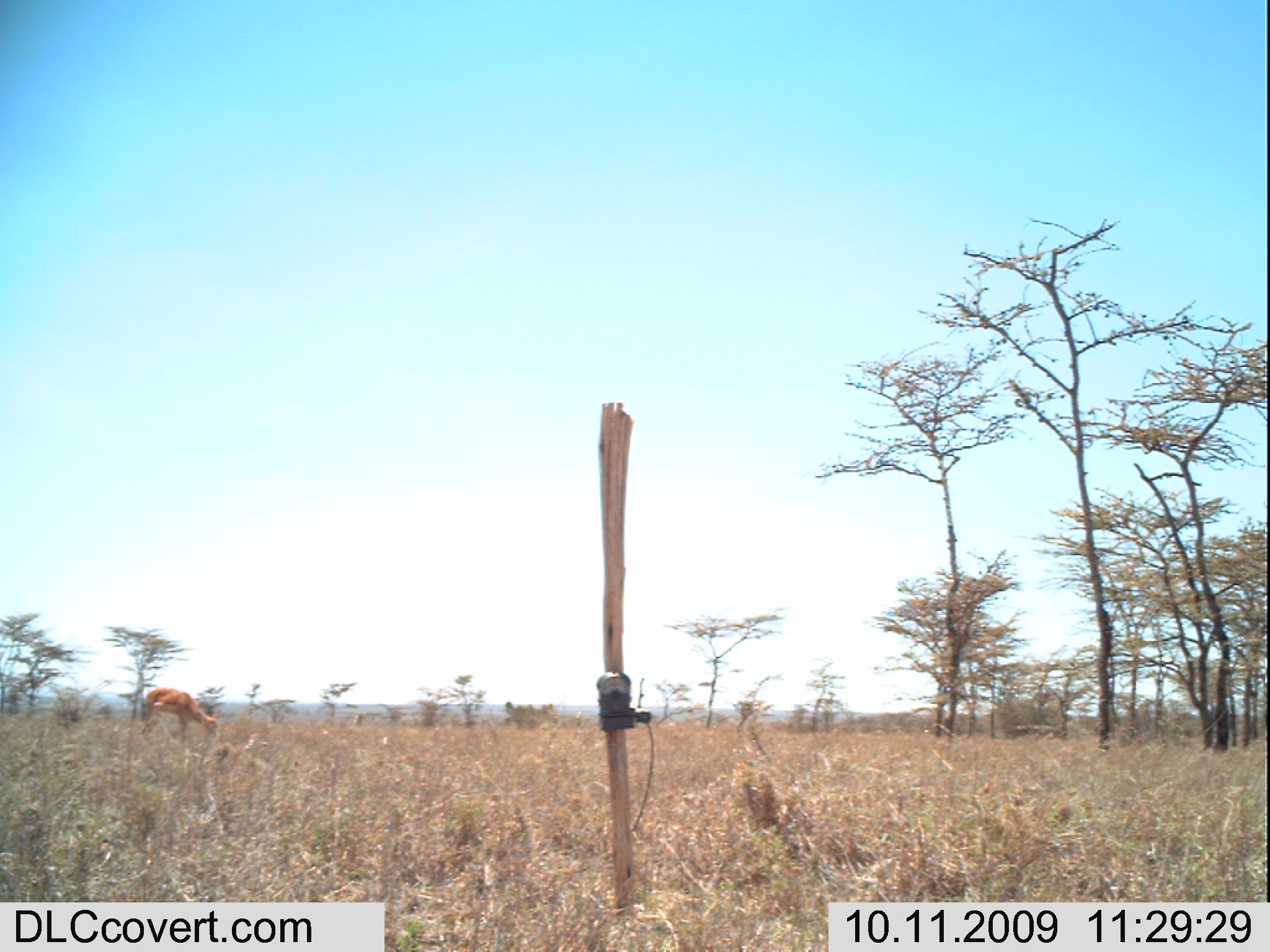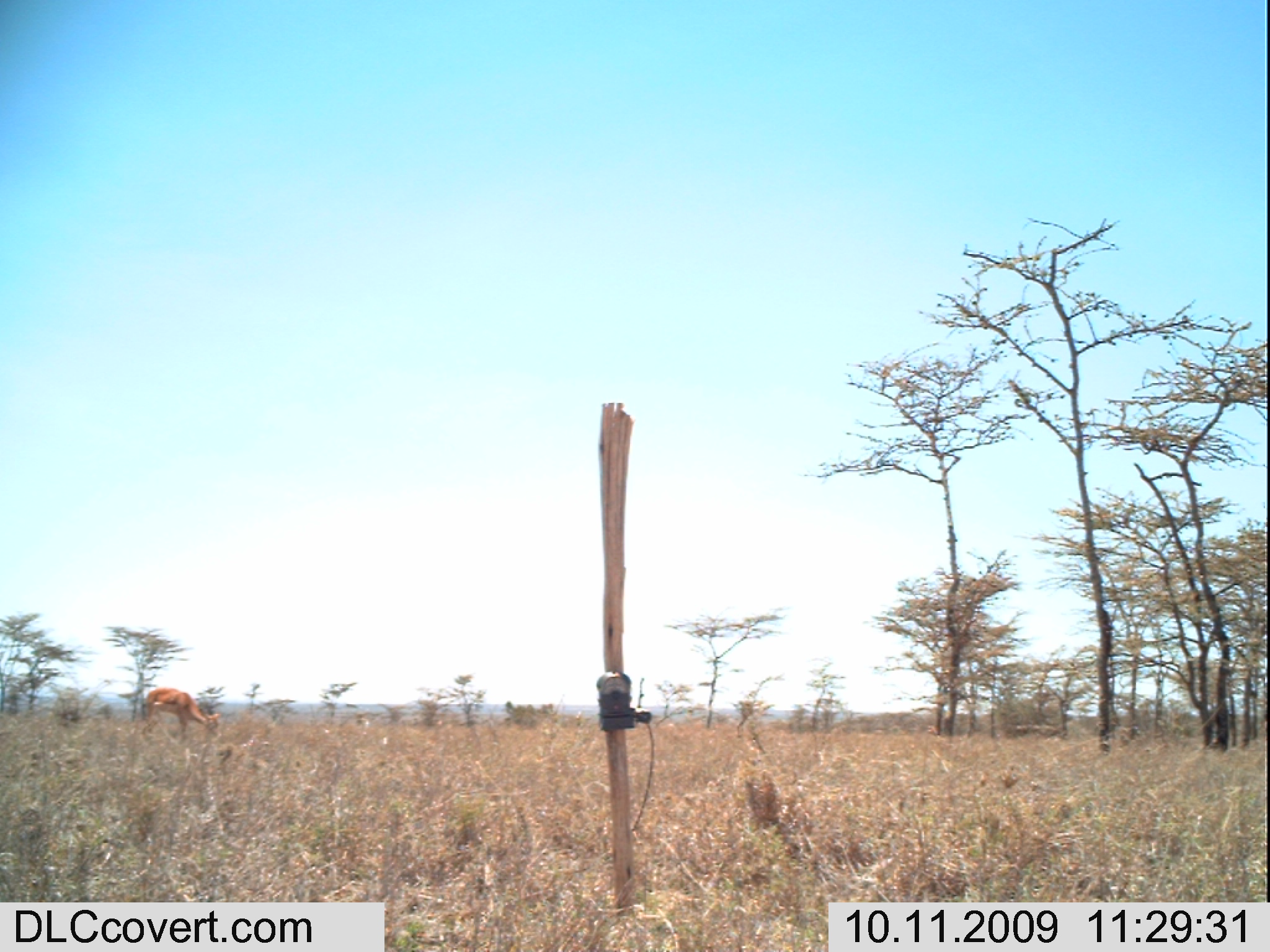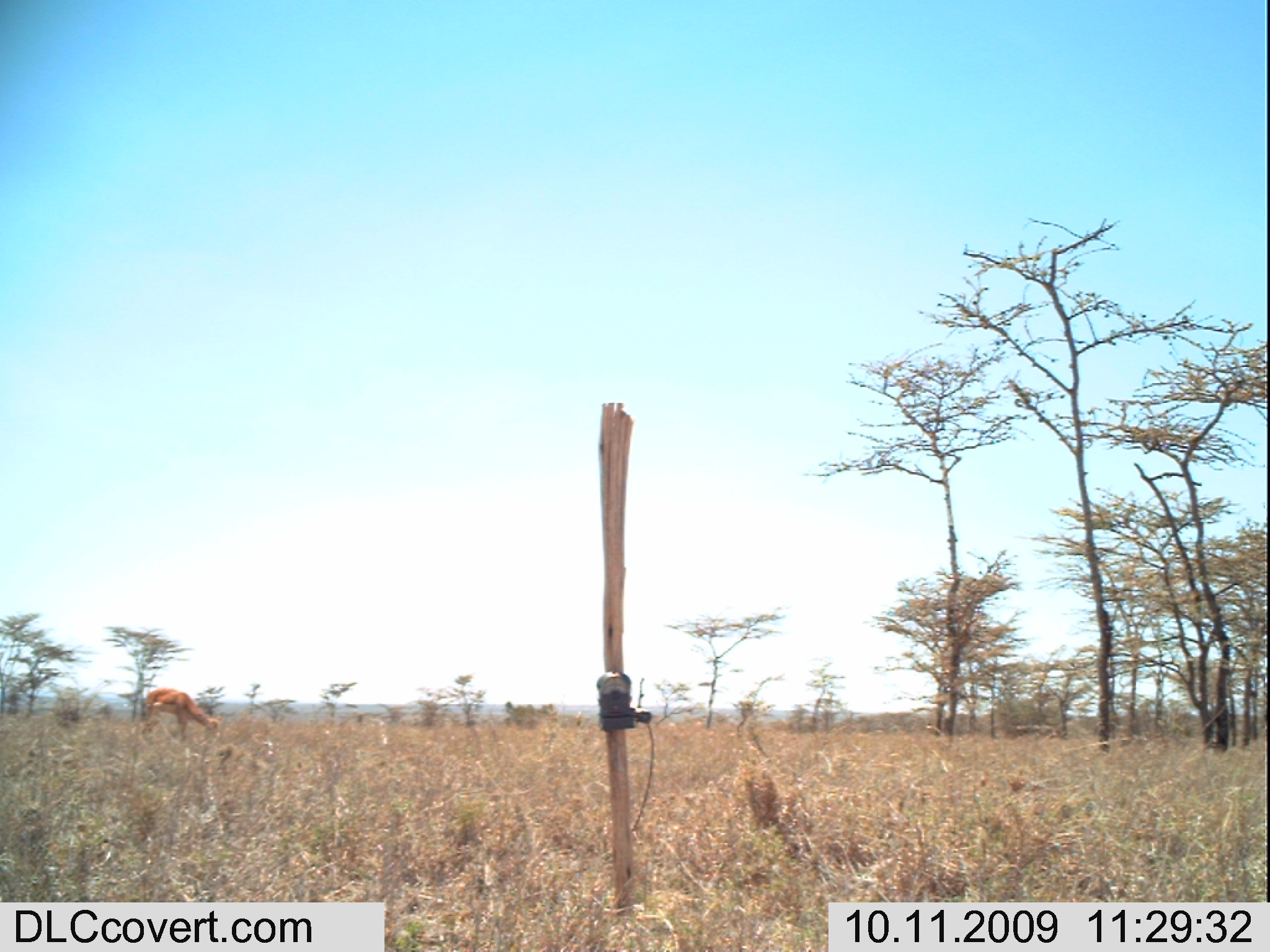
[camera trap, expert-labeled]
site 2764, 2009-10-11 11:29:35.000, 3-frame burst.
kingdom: Animalia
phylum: Chordata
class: Mammalia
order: Artiodactyla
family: Bovidae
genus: Aepyceros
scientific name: Aepyceros melampus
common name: impala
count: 1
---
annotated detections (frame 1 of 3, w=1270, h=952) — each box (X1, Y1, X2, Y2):
aepyceros melampus: (139, 686, 221, 739)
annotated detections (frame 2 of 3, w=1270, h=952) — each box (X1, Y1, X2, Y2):
aepyceros melampus: (140, 686, 221, 739)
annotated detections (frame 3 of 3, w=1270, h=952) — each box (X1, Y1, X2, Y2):
aepyceros melampus: (141, 686, 221, 739)